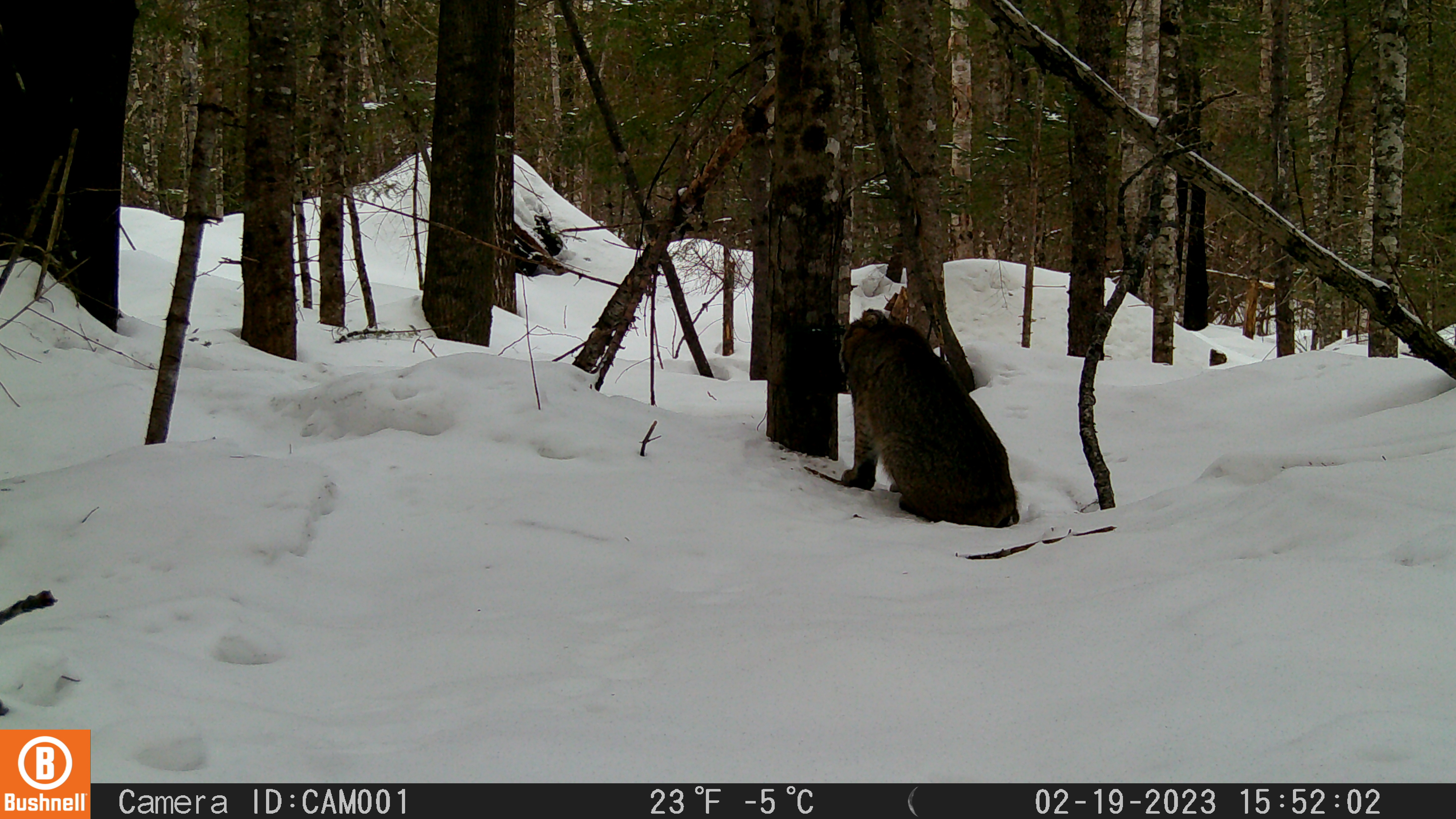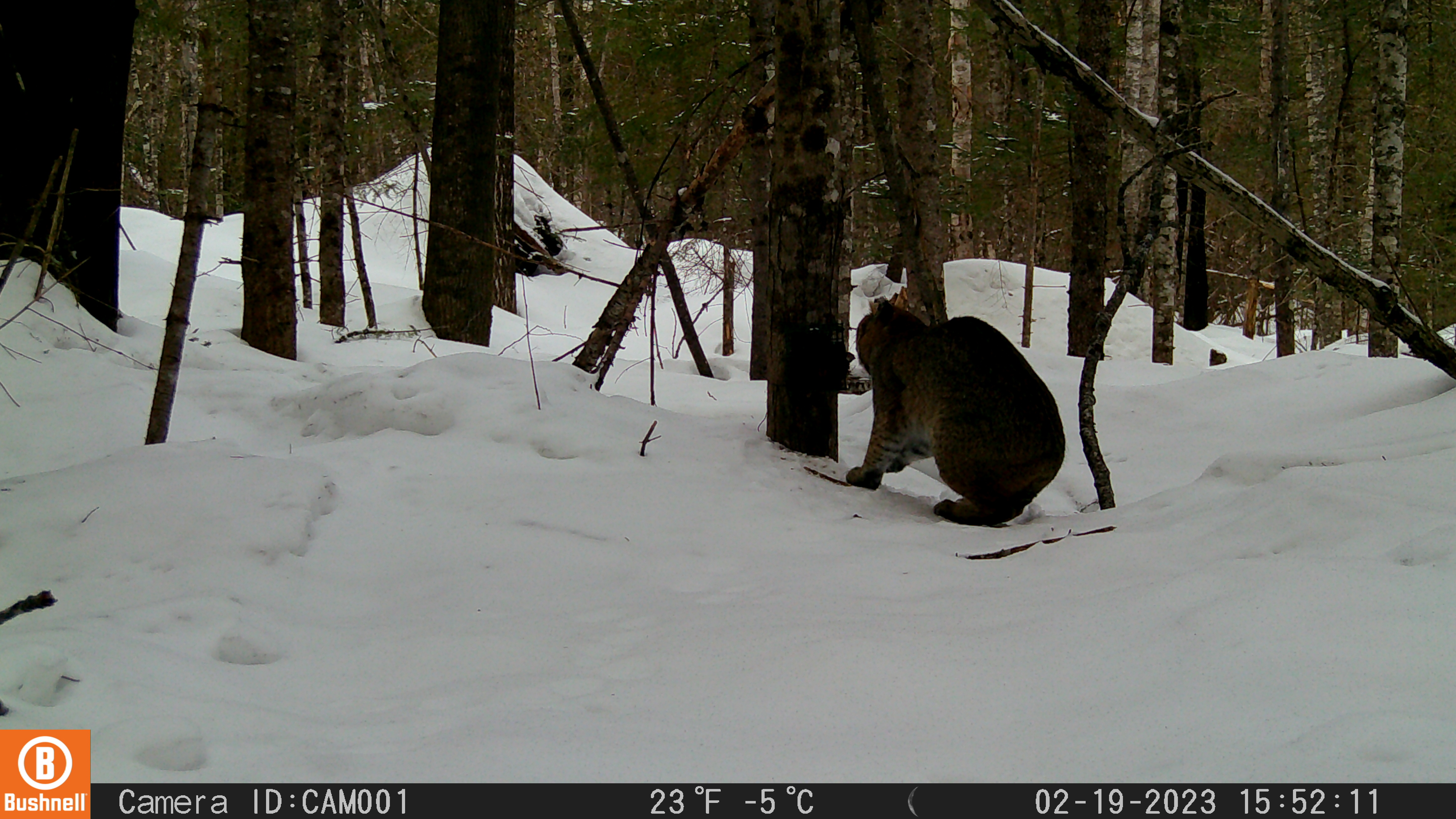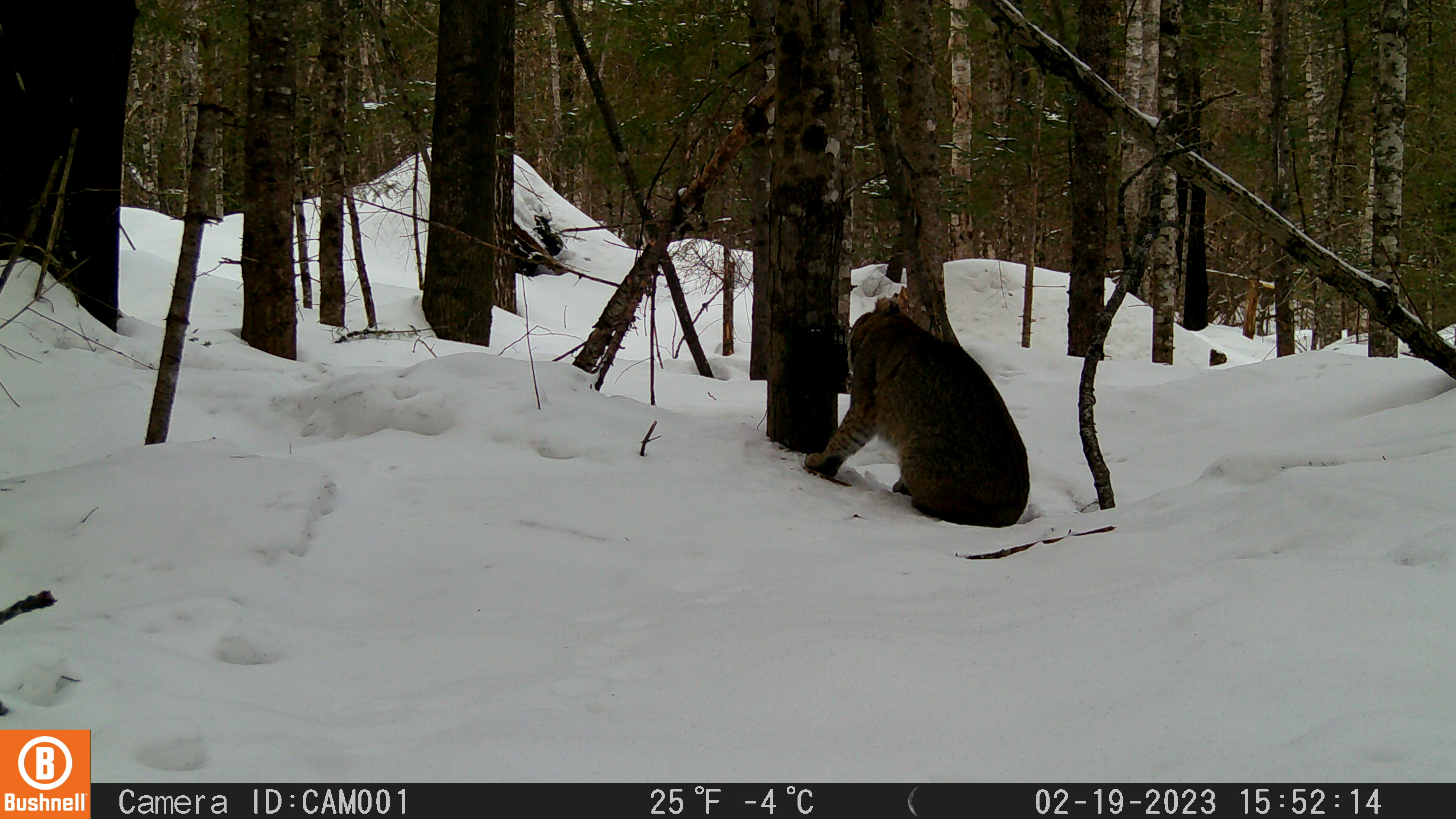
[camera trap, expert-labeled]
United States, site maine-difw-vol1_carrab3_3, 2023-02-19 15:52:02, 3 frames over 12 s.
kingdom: Animalia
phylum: Chordata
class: Mammalia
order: Carnivora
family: Felidae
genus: Lynx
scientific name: Lynx rufus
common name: bobcat